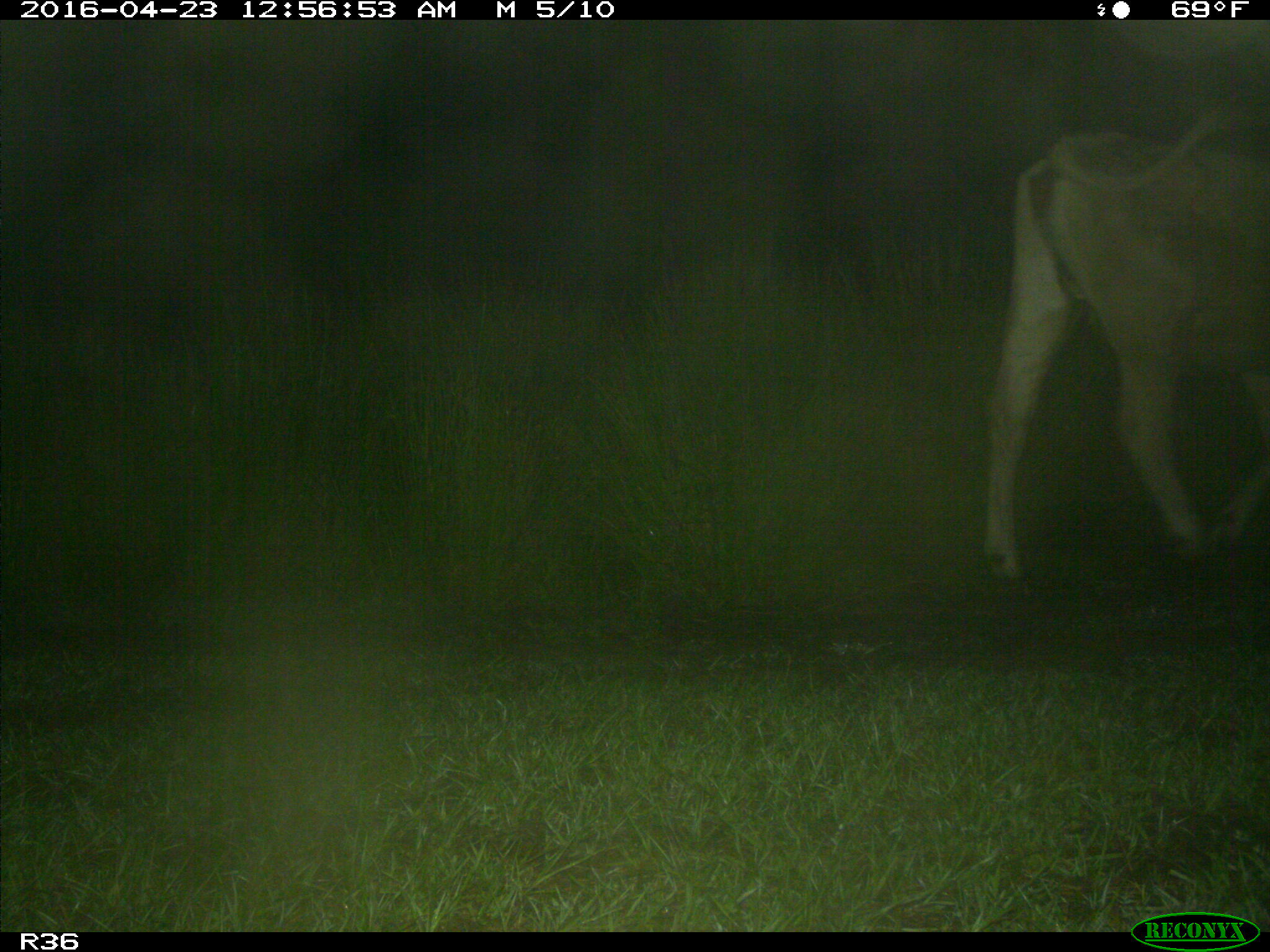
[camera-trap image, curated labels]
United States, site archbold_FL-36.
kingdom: Animalia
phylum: Chordata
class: Mammalia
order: Artiodactyla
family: Bovidae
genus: Bos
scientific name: Bos taurus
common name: domestic cow